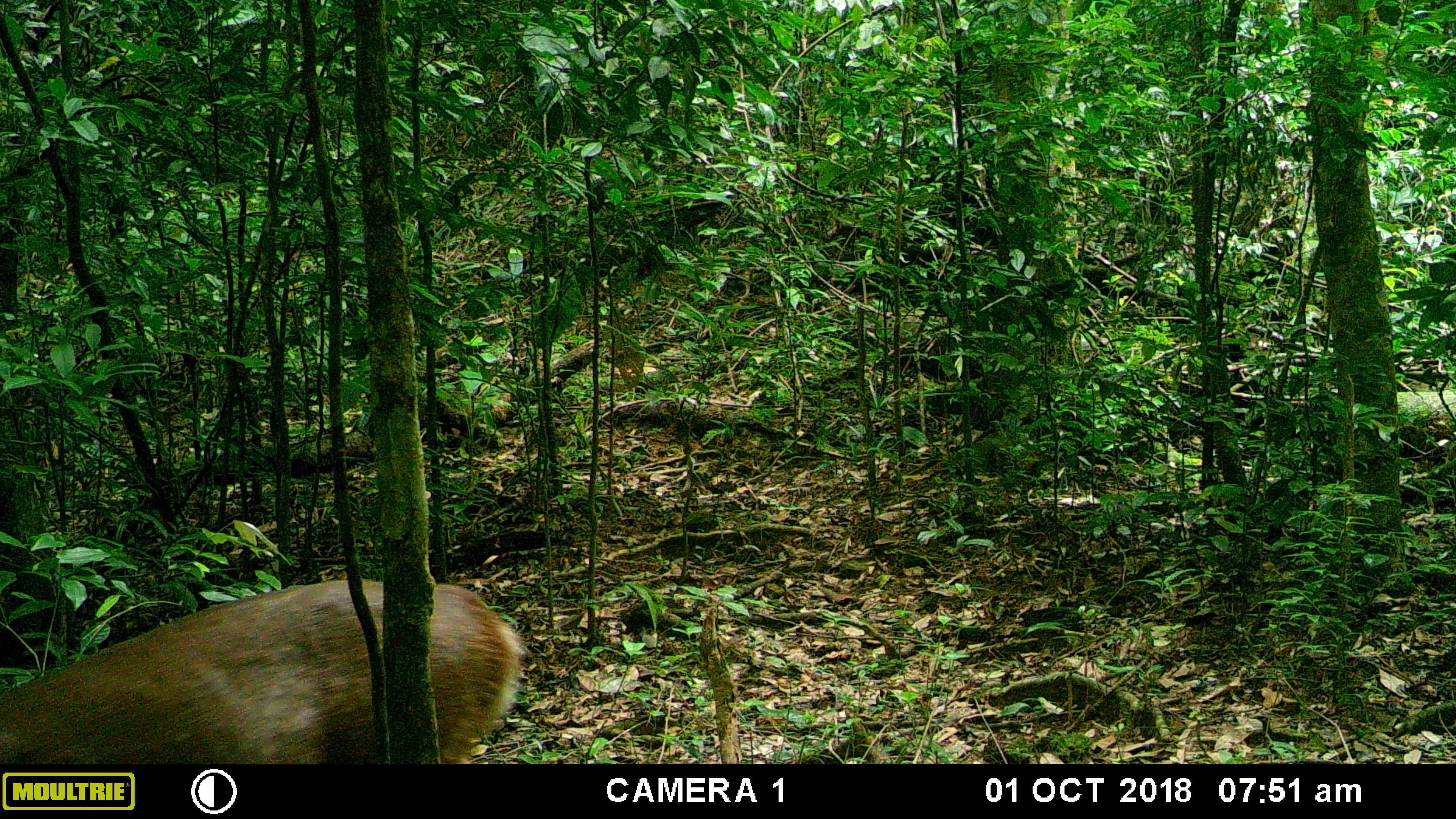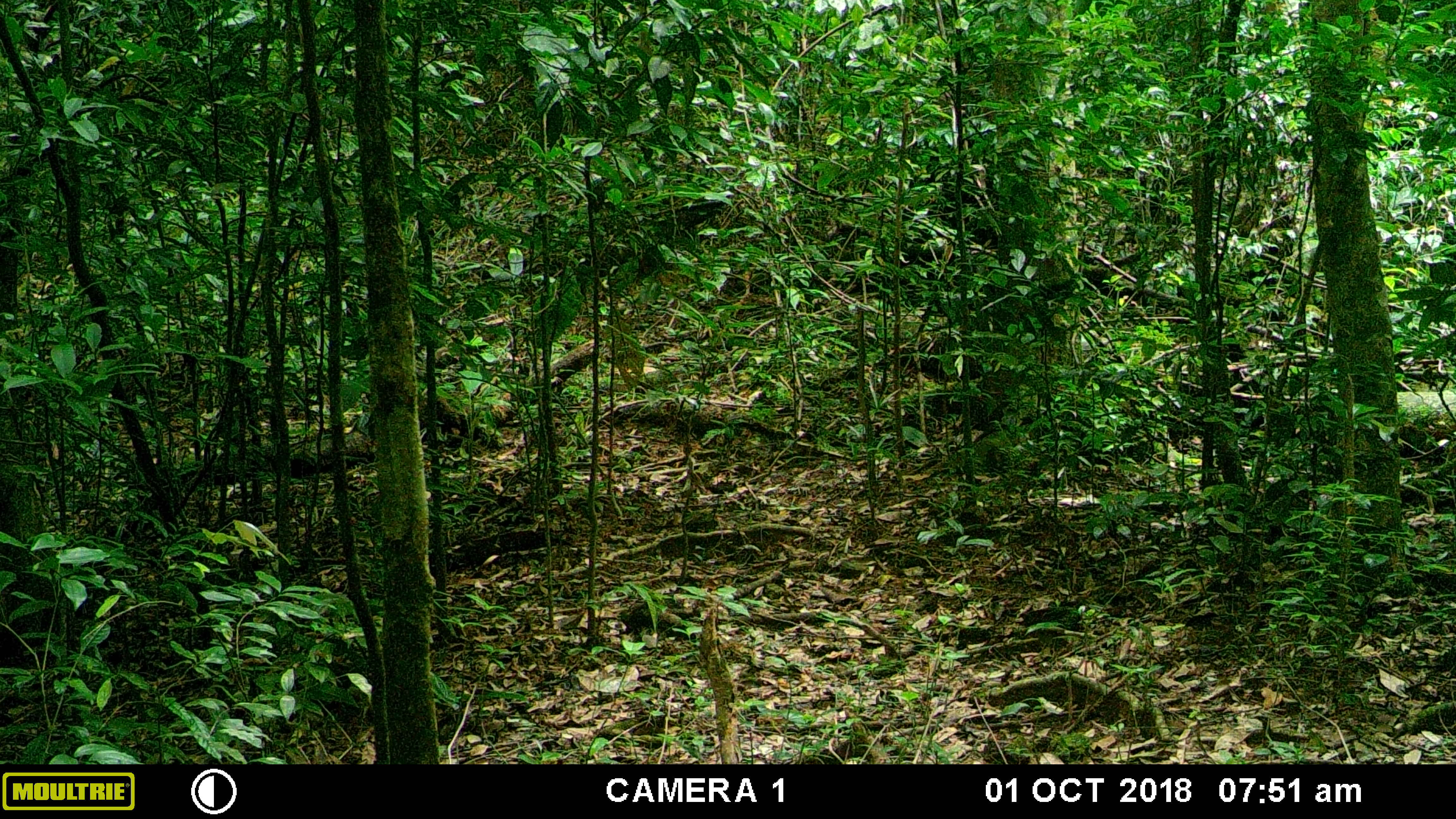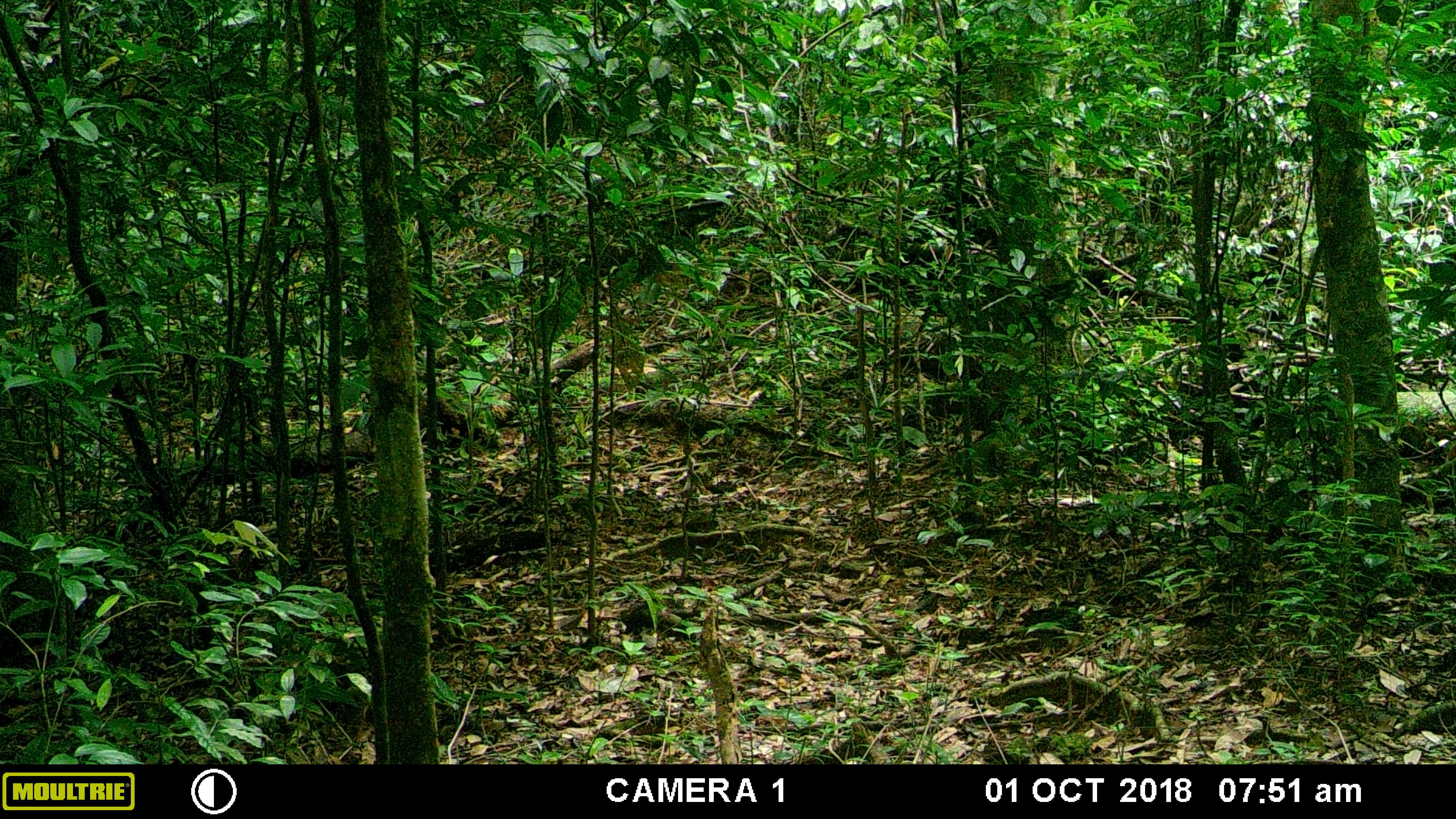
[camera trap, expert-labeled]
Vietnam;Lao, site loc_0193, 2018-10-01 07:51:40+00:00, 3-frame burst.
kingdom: Animalia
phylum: Chordata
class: Mammalia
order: Artiodactyla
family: Cervidae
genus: Muntiacus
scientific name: Muntiacus vuquangensis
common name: large-antlered muntjac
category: large antlered muntjac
Large antlered muntjac (large-antlered muntjac) (Muntiacus vuquangensis). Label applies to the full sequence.